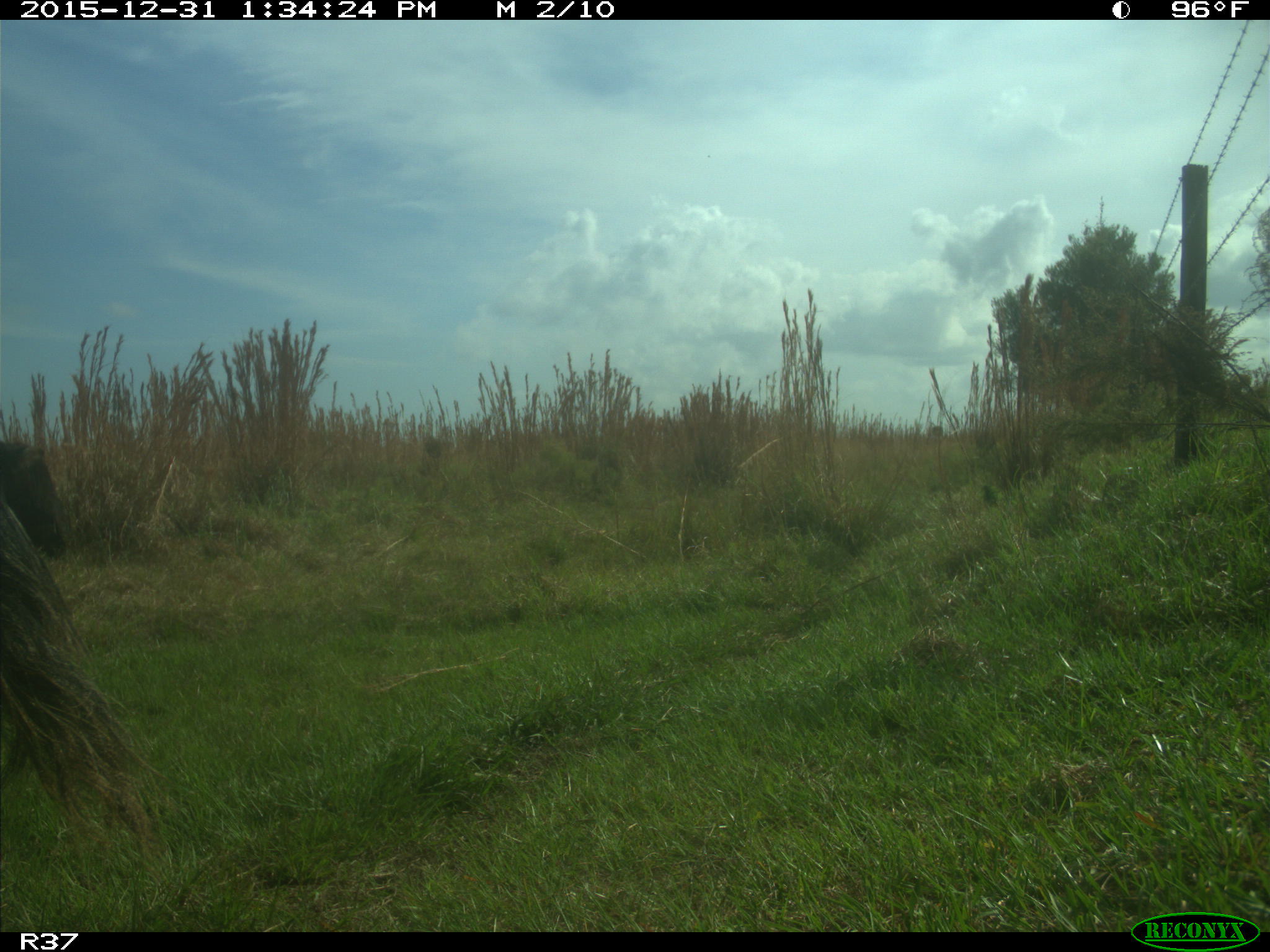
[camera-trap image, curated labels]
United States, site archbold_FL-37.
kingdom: Animalia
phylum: Chordata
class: Mammalia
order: Artiodactyla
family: Bovidae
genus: Bos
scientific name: Bos taurus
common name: domestic cow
Bos taurus (domestic cow).